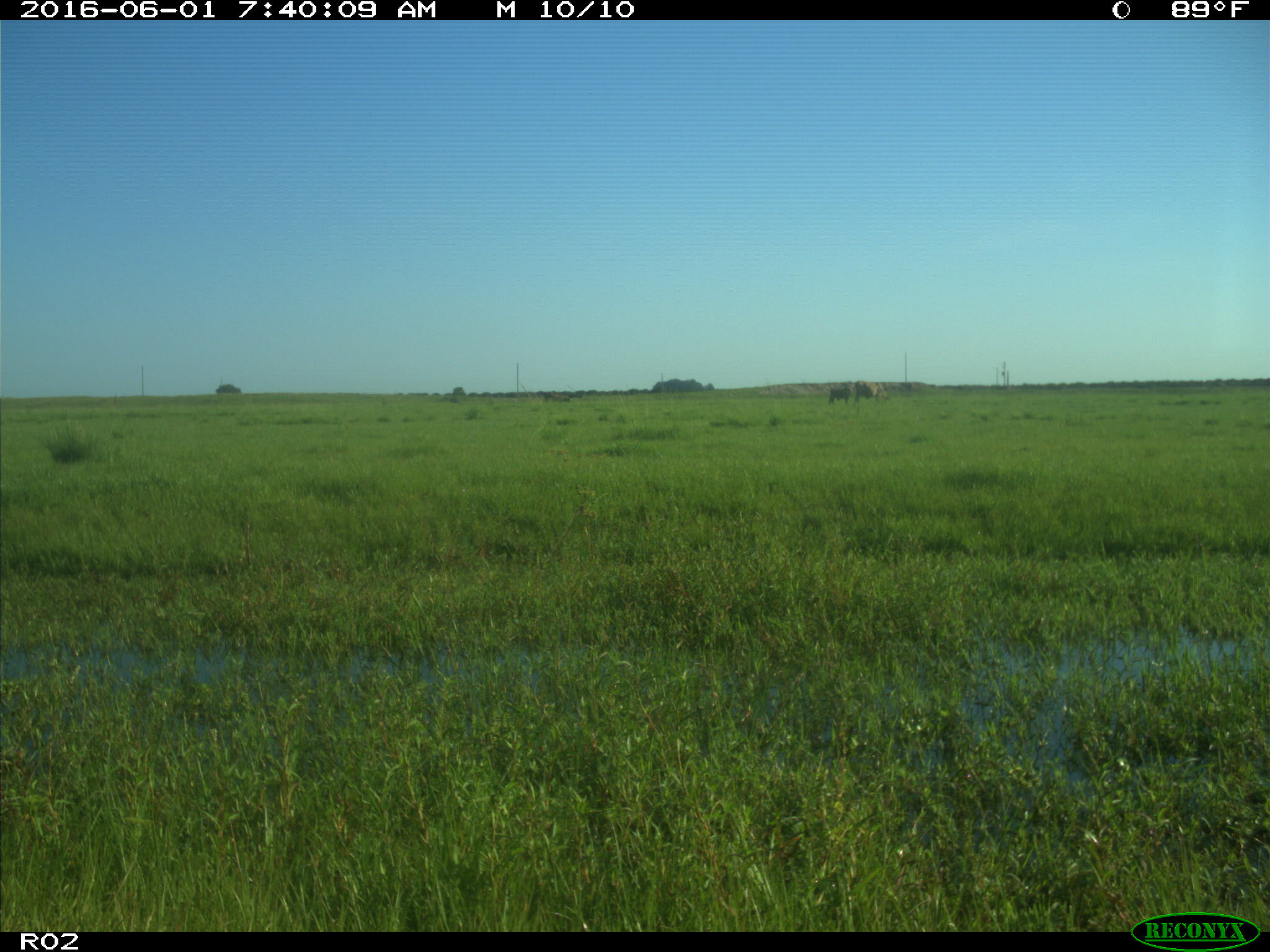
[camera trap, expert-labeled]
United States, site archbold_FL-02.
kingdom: Animalia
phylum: Chordata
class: Mammalia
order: Artiodactyla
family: Bovidae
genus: Bos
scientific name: Bos taurus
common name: domestic cow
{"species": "Bos taurus (domestic cow)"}